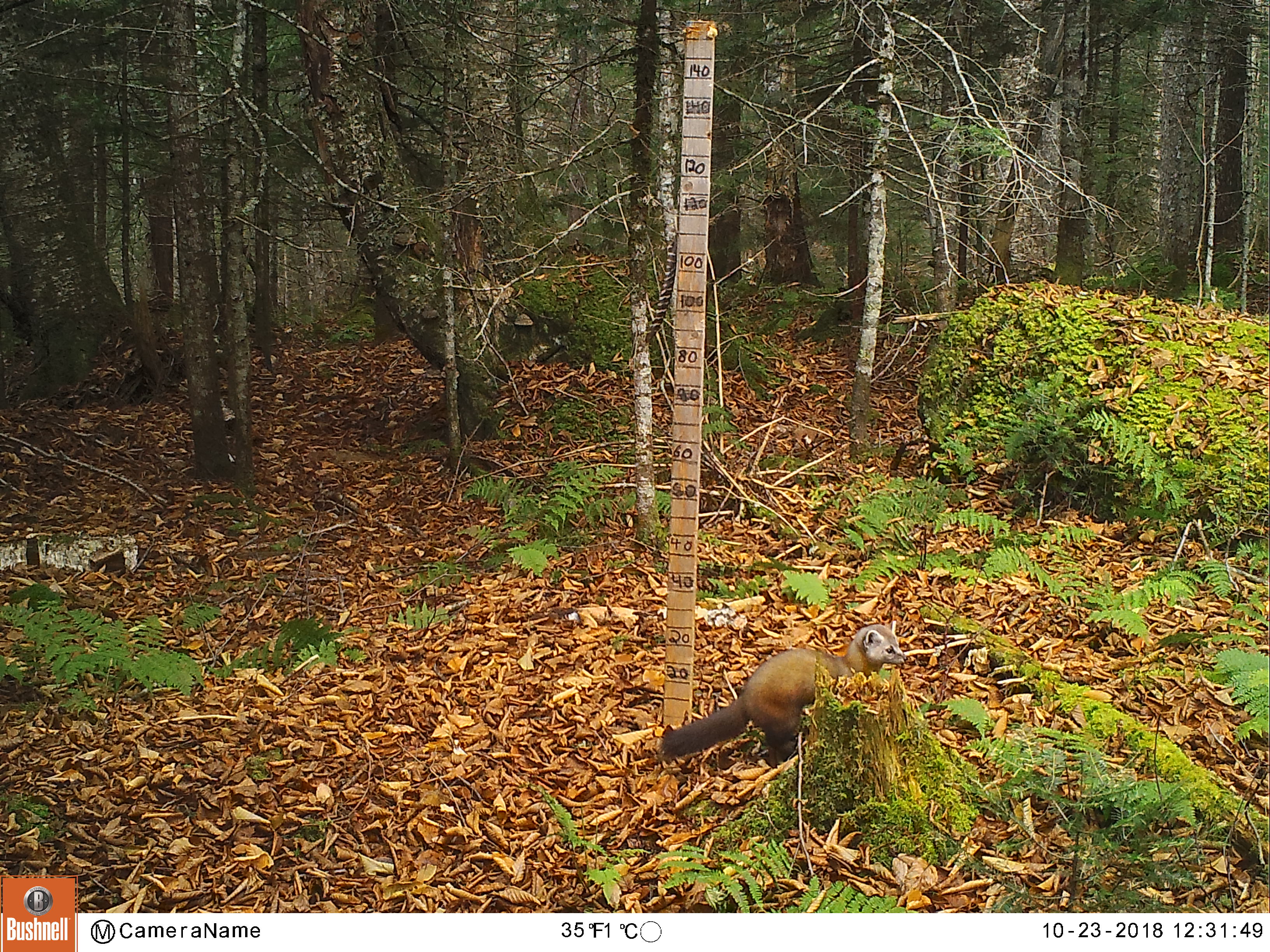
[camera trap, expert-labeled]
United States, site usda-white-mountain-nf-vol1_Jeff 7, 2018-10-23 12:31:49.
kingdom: Animalia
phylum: Chordata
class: Mammalia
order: Carnivora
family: Mustelidae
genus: Martes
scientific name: Martes americana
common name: american marten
American marten (Martes americana).